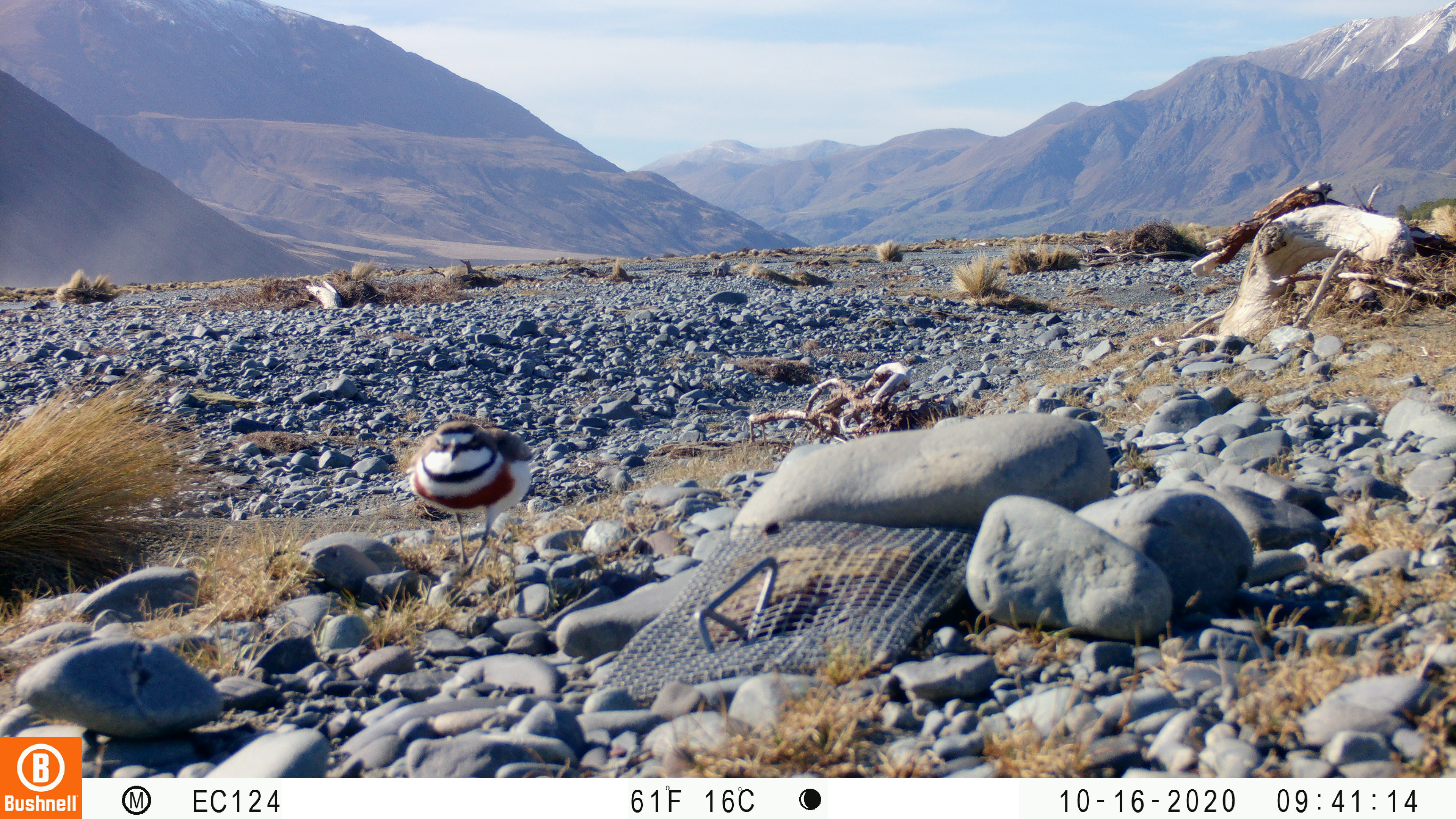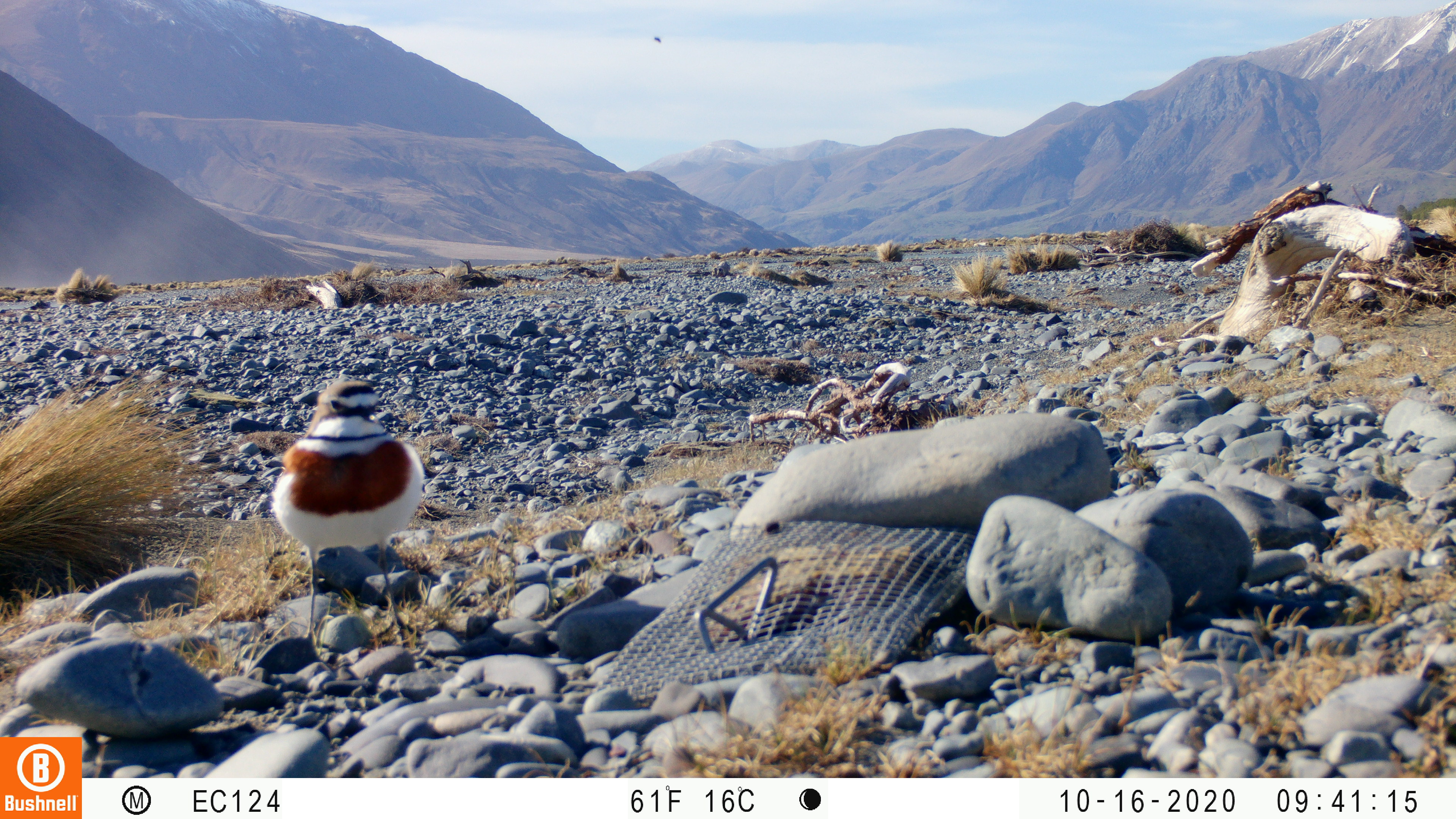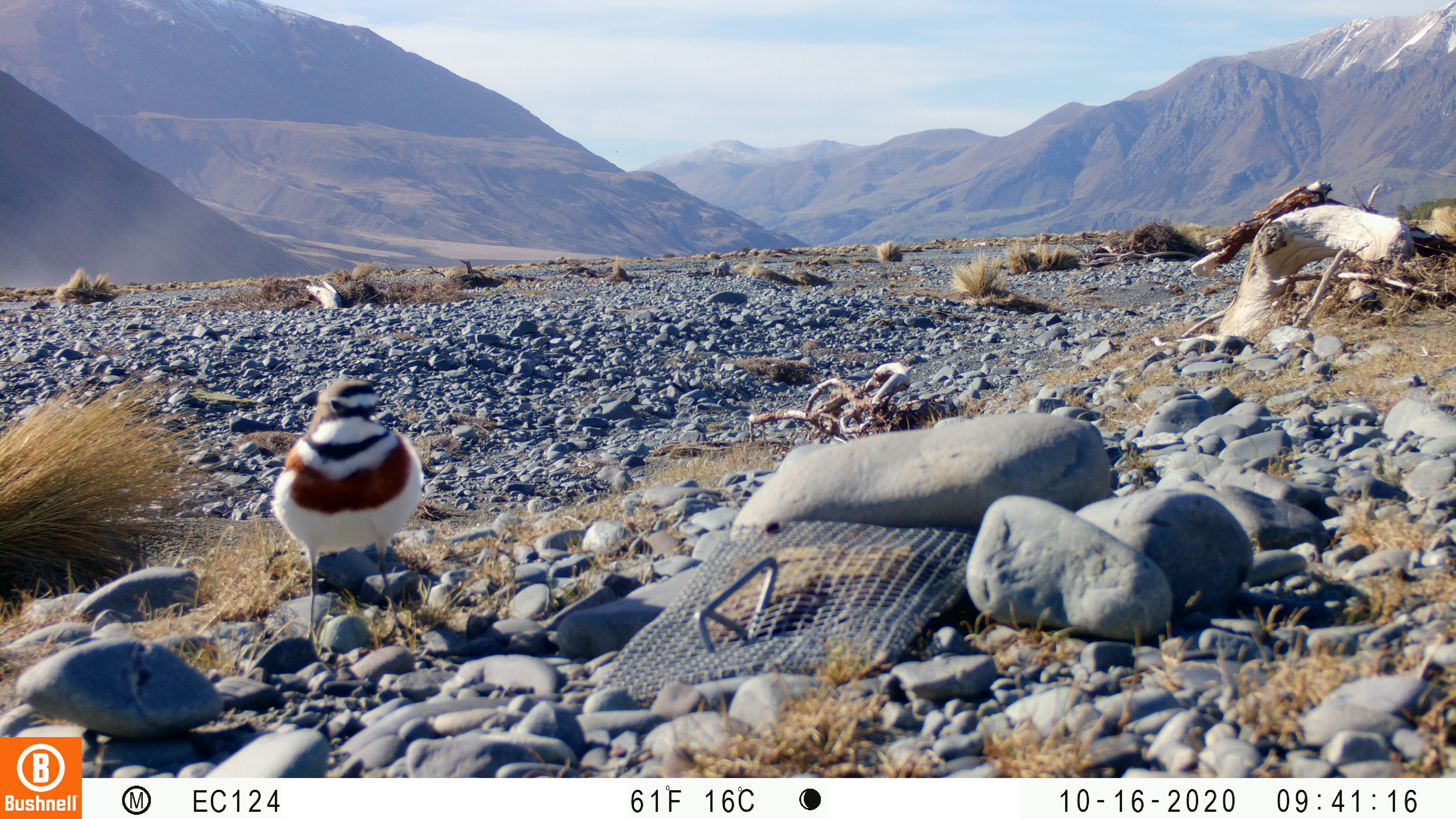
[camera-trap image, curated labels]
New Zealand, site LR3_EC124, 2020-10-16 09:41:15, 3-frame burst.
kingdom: Animalia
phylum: Chordata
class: Aves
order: Charadriiformes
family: Charadriidae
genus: Charadrius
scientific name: Charadrius bicinctus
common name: double-banded plover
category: banded dotterel